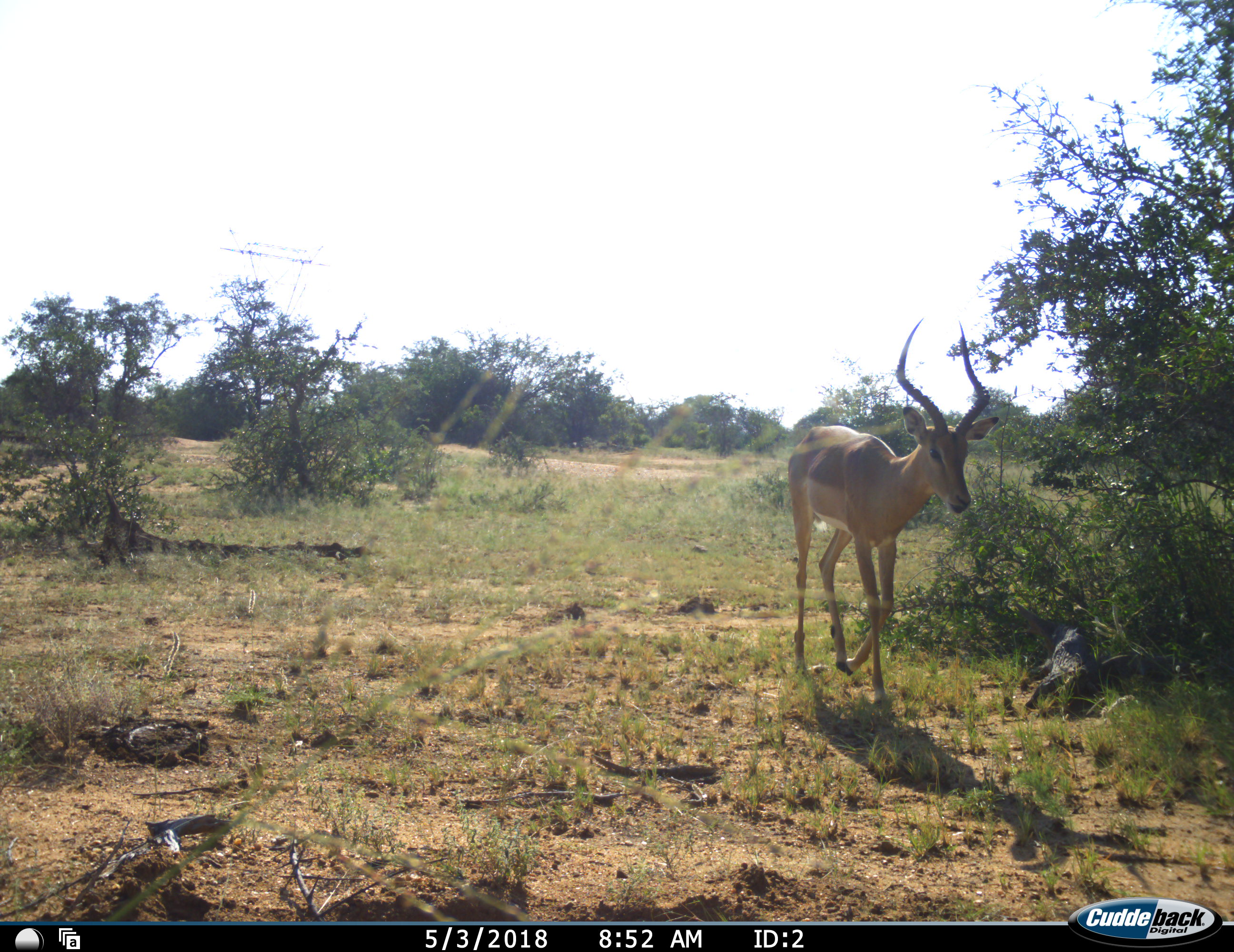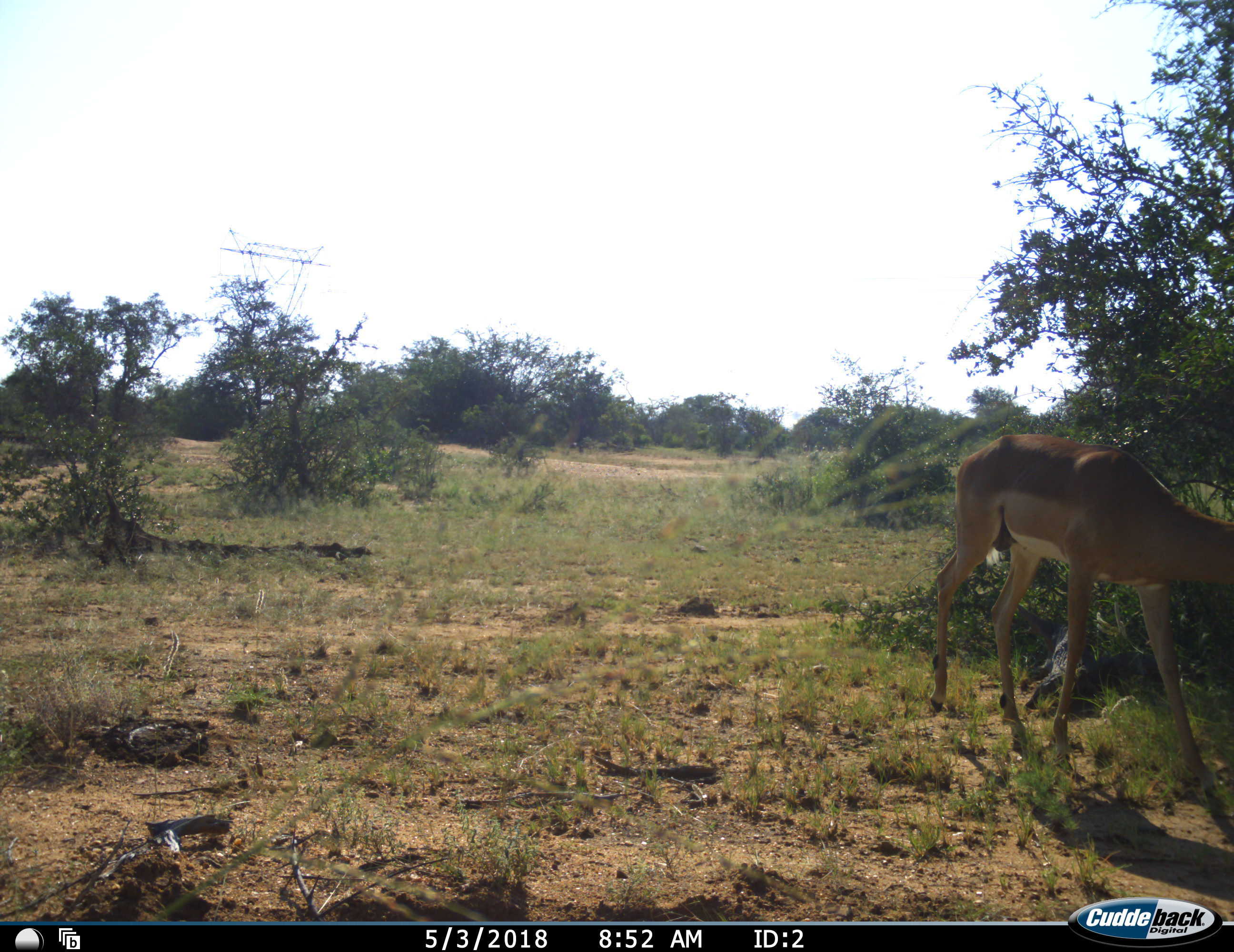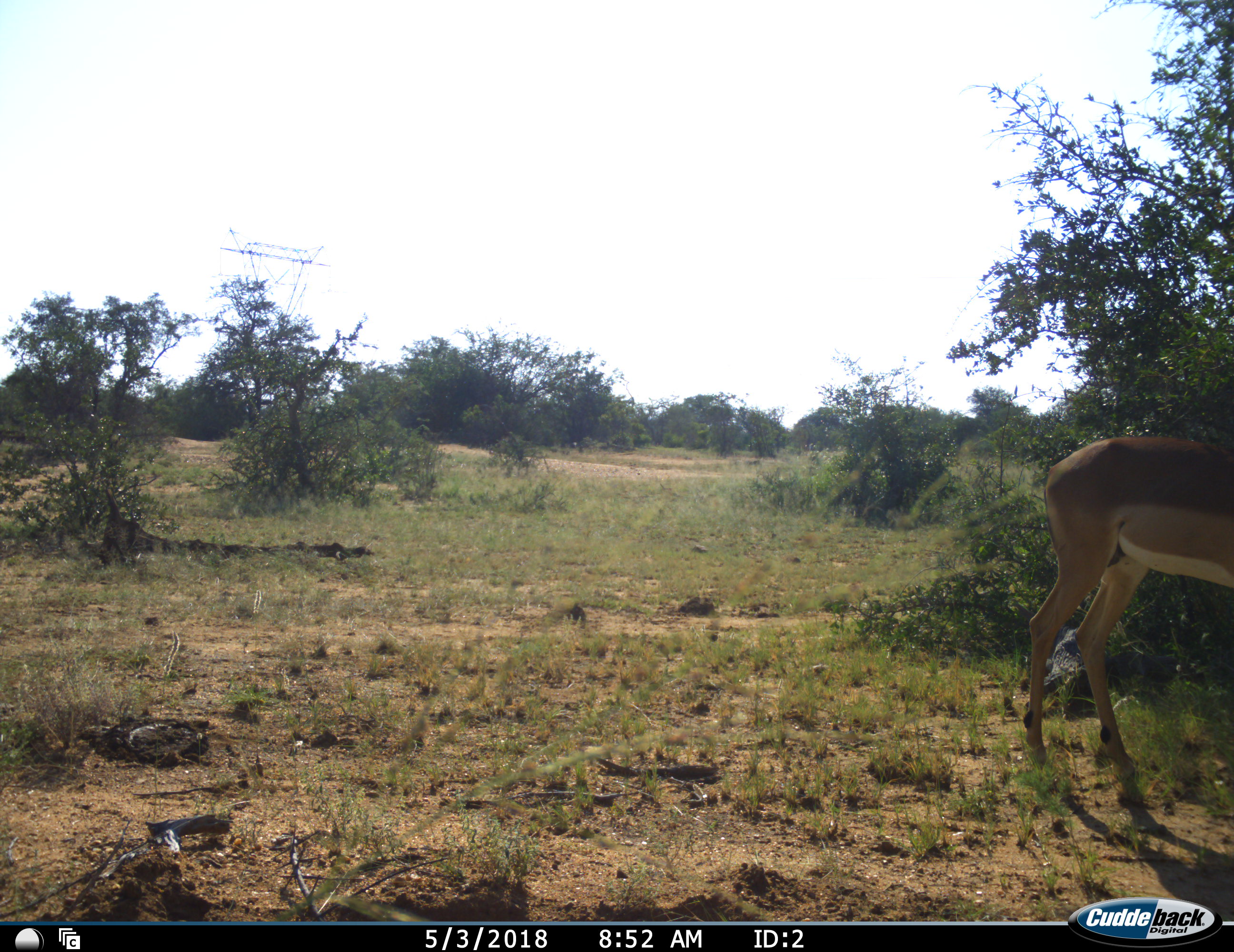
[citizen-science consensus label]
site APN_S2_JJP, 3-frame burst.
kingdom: Animalia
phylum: Chordata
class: Mammalia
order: Artiodactyla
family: Bovidae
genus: Aepyceros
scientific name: Aepyceros melampus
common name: impala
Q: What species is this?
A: Impala (Aepyceros melampus).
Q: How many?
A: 1.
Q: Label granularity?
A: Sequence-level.